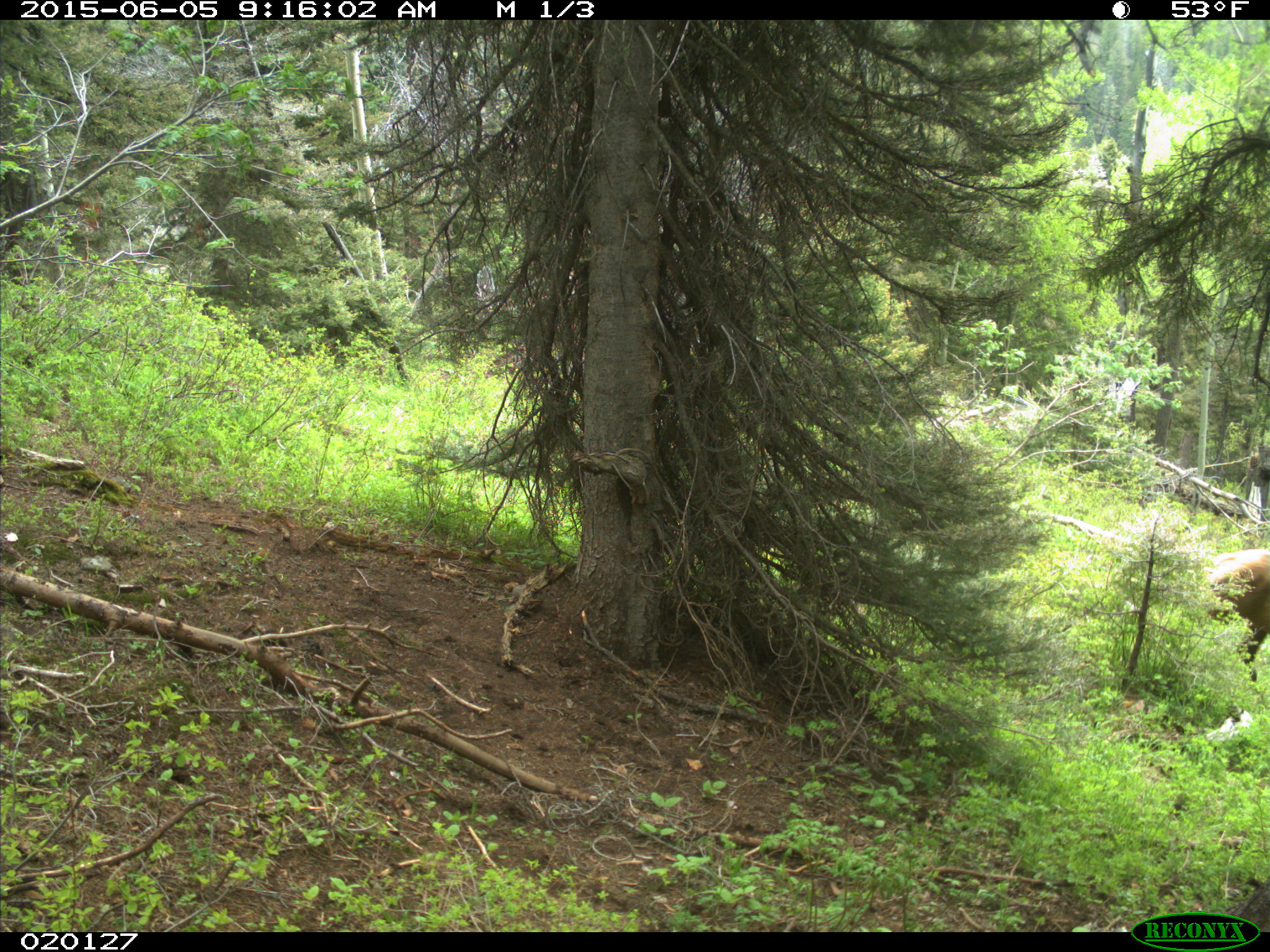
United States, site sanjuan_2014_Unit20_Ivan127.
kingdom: Animalia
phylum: Chordata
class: Mammalia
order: Artiodactyla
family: Cervidae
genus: Cervus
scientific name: Cervus elaphus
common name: red deer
Cervus elaphus (red deer).